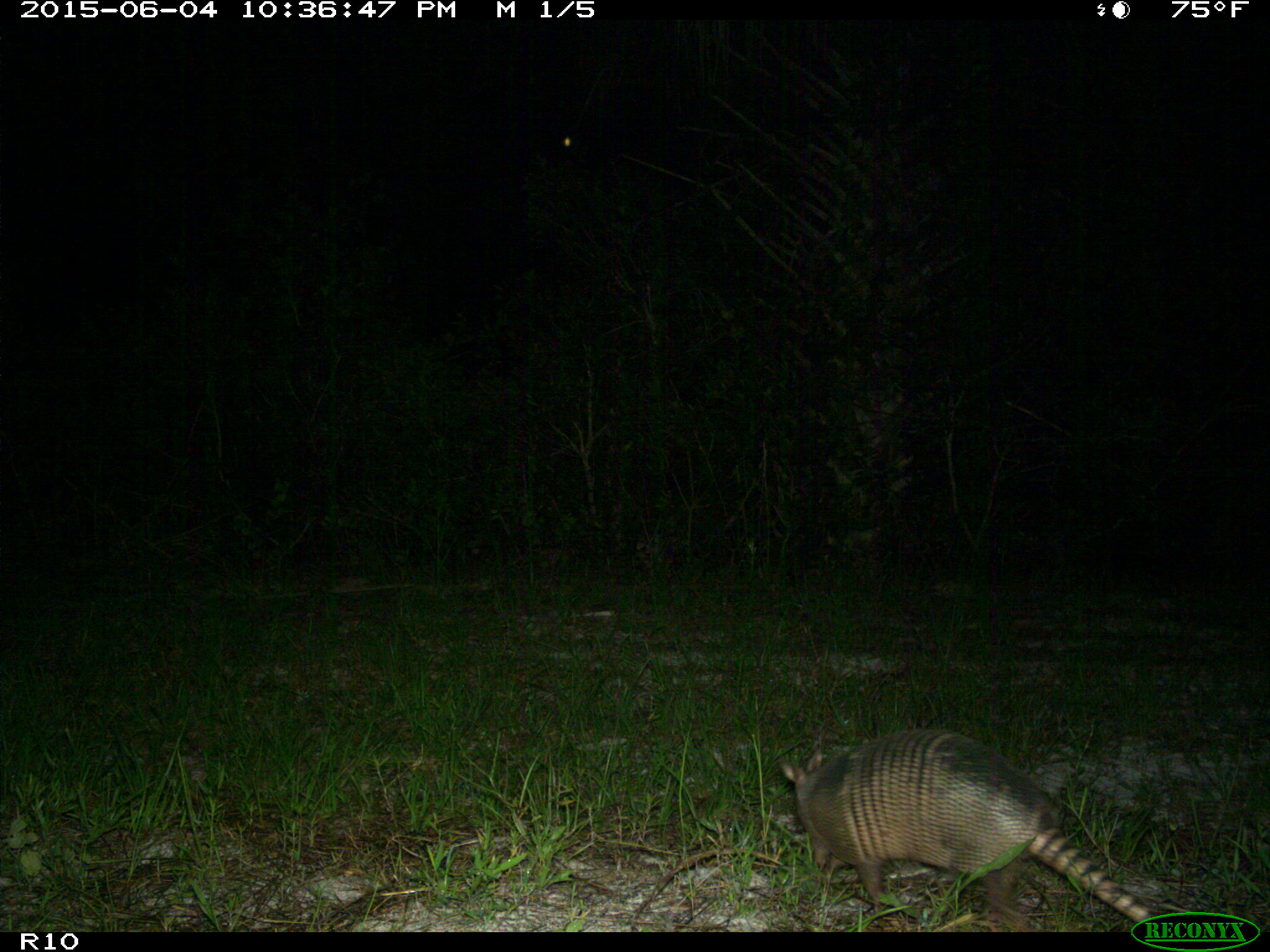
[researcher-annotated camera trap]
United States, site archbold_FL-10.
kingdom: Animalia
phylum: Chordata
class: Mammalia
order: Cingulata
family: Dasypodidae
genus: Dasypus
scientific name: Dasypus novemcinctus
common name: nine-banded armadillo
Dasypus novemcinctus (nine-banded armadillo).